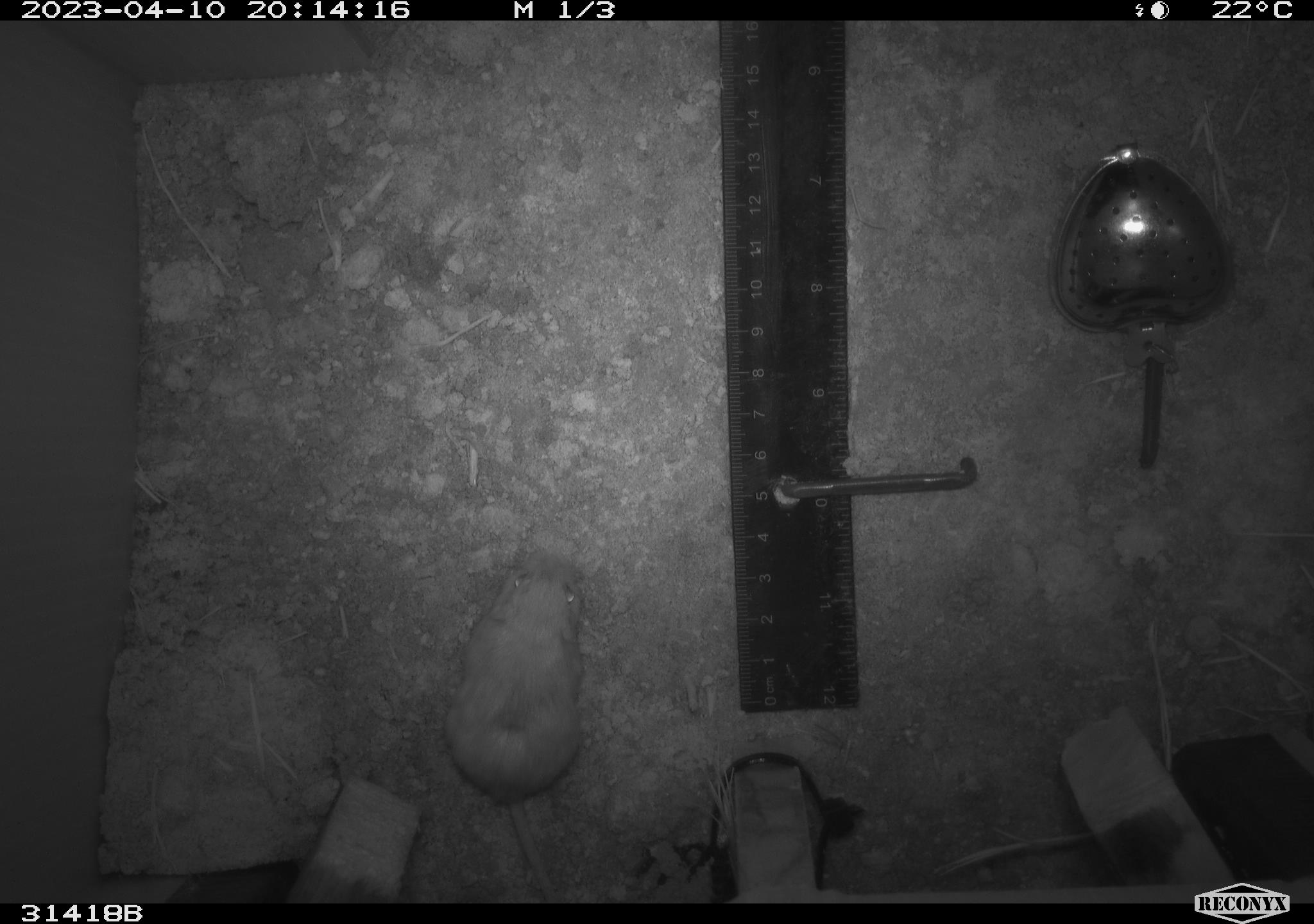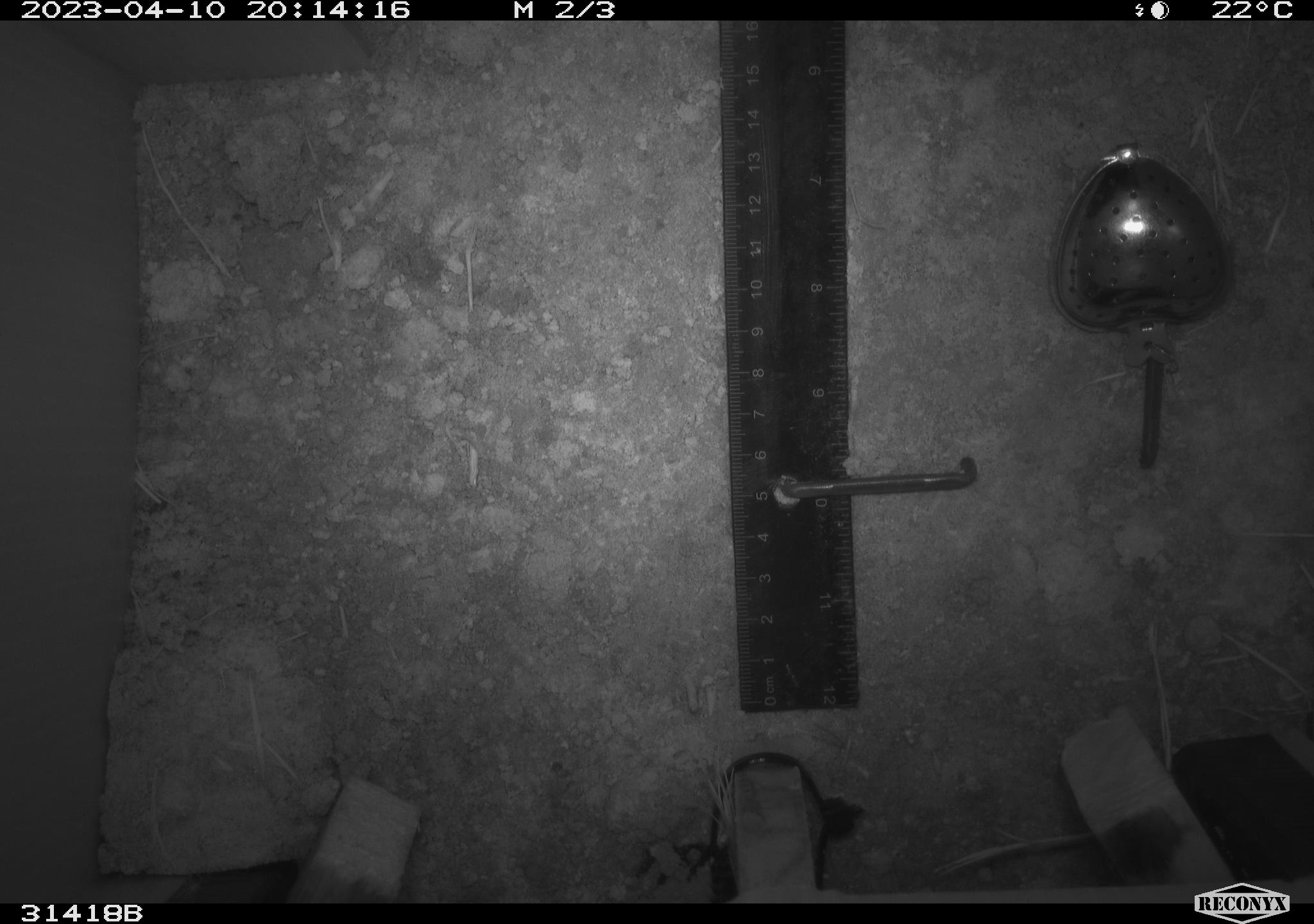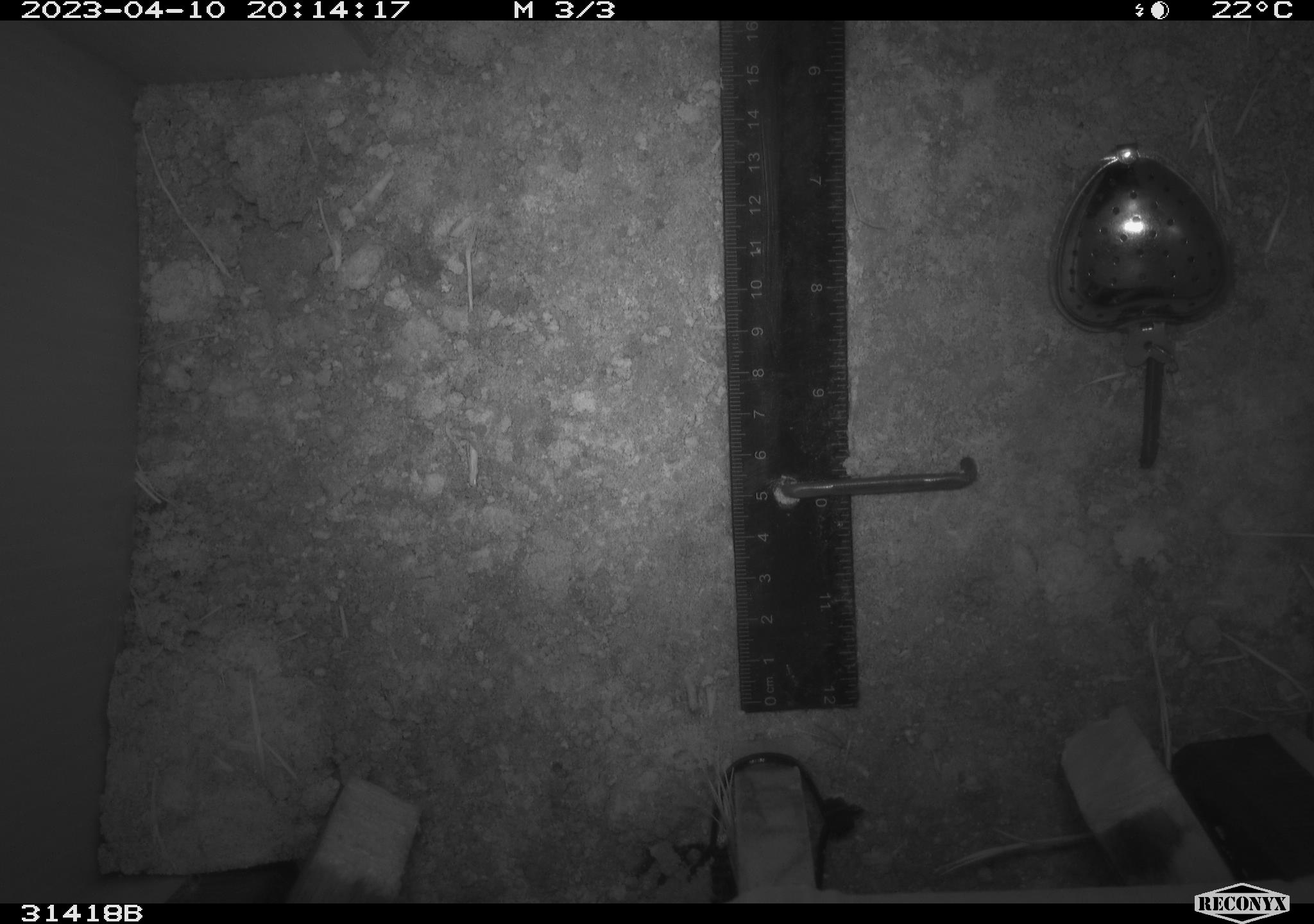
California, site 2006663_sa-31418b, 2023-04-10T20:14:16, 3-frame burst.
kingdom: Animalia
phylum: Chordata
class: Mammalia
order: Rodentia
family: Heteromyidae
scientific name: Heteromyidae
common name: kangaroo rats and pocket mice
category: heteromyidae family